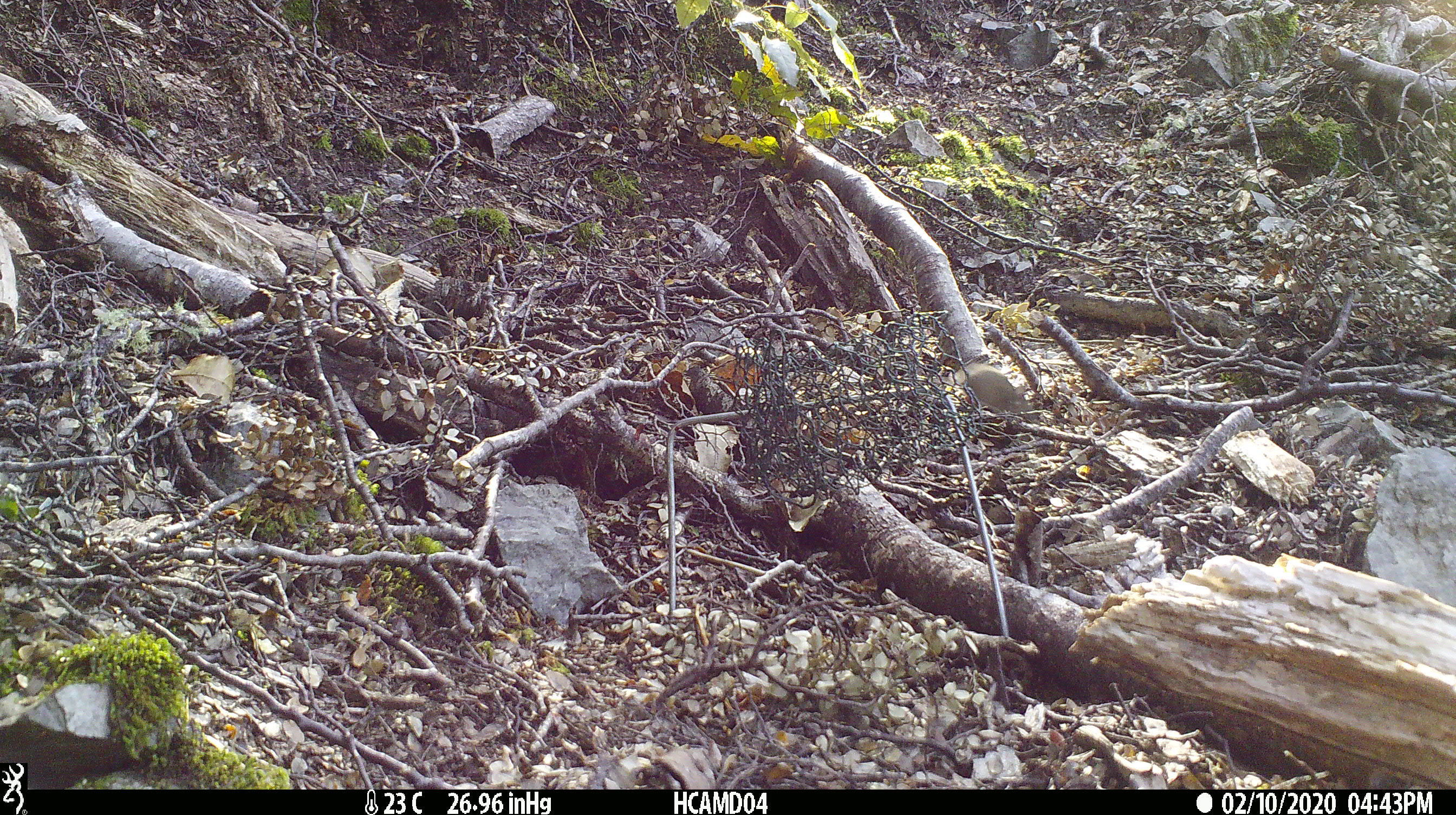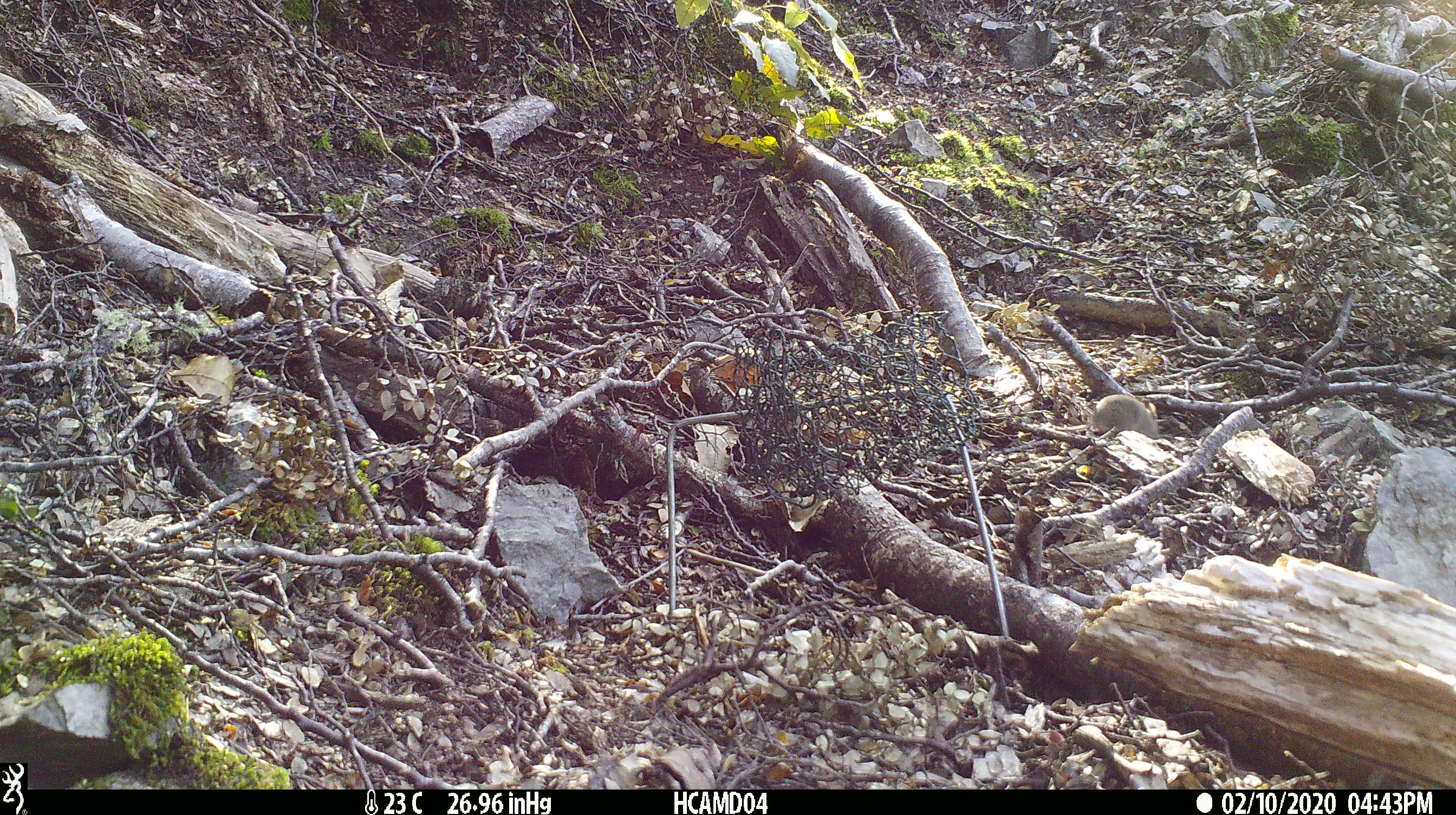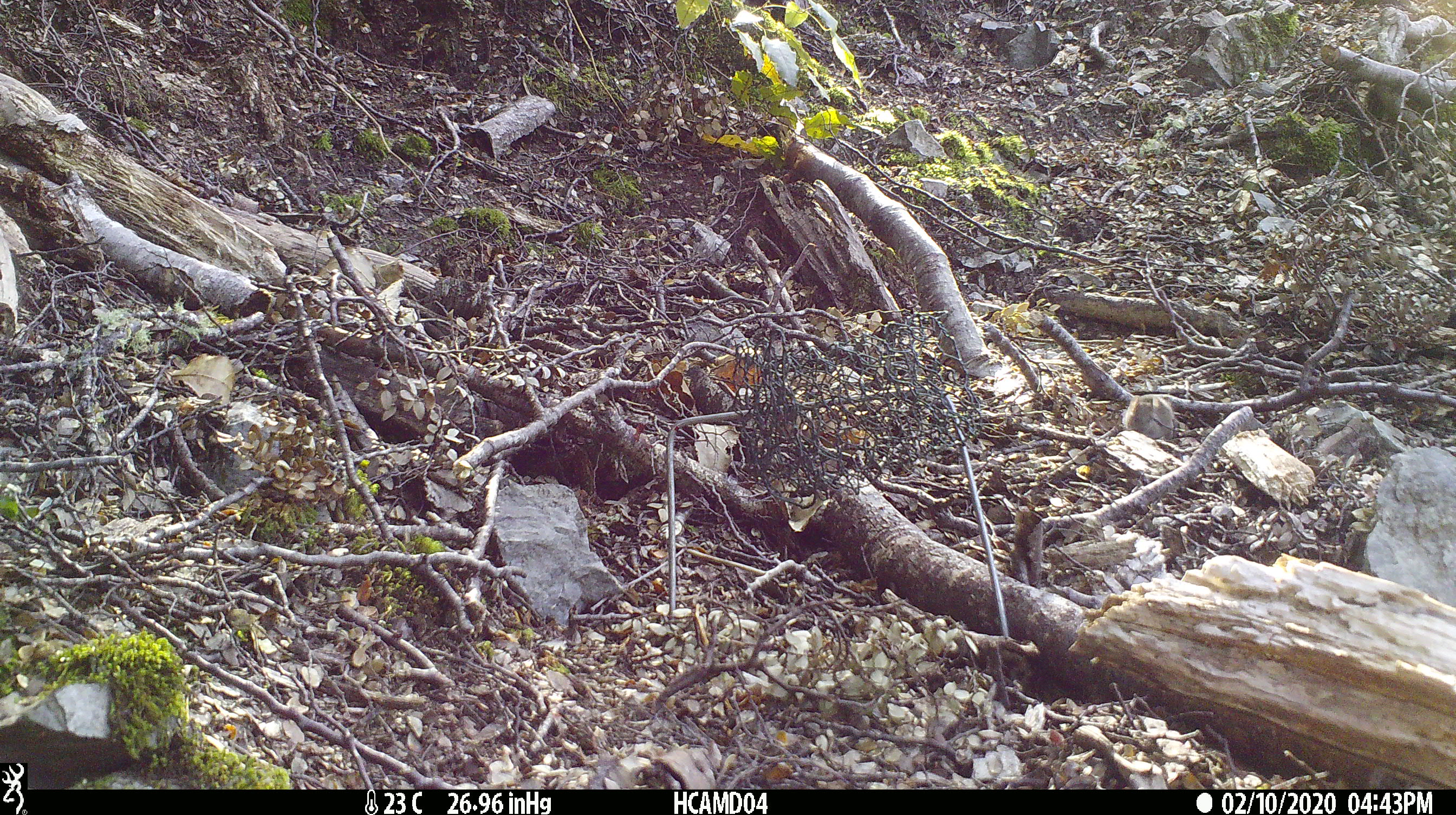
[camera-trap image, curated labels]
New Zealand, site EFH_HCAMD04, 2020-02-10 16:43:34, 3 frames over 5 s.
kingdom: Animalia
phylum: Chordata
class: Mammalia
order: Rodentia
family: Muridae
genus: Mus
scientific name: Mus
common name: mouse